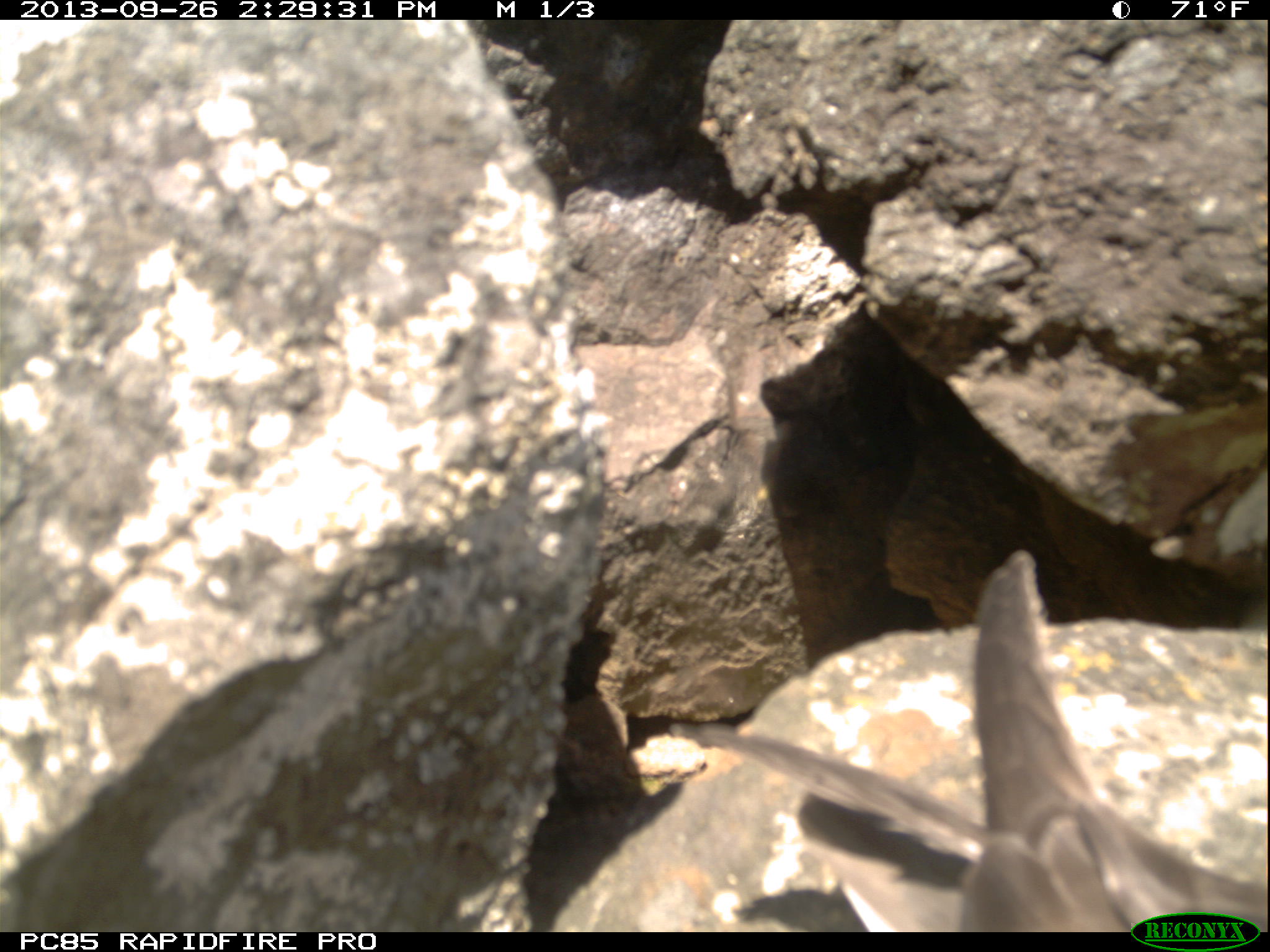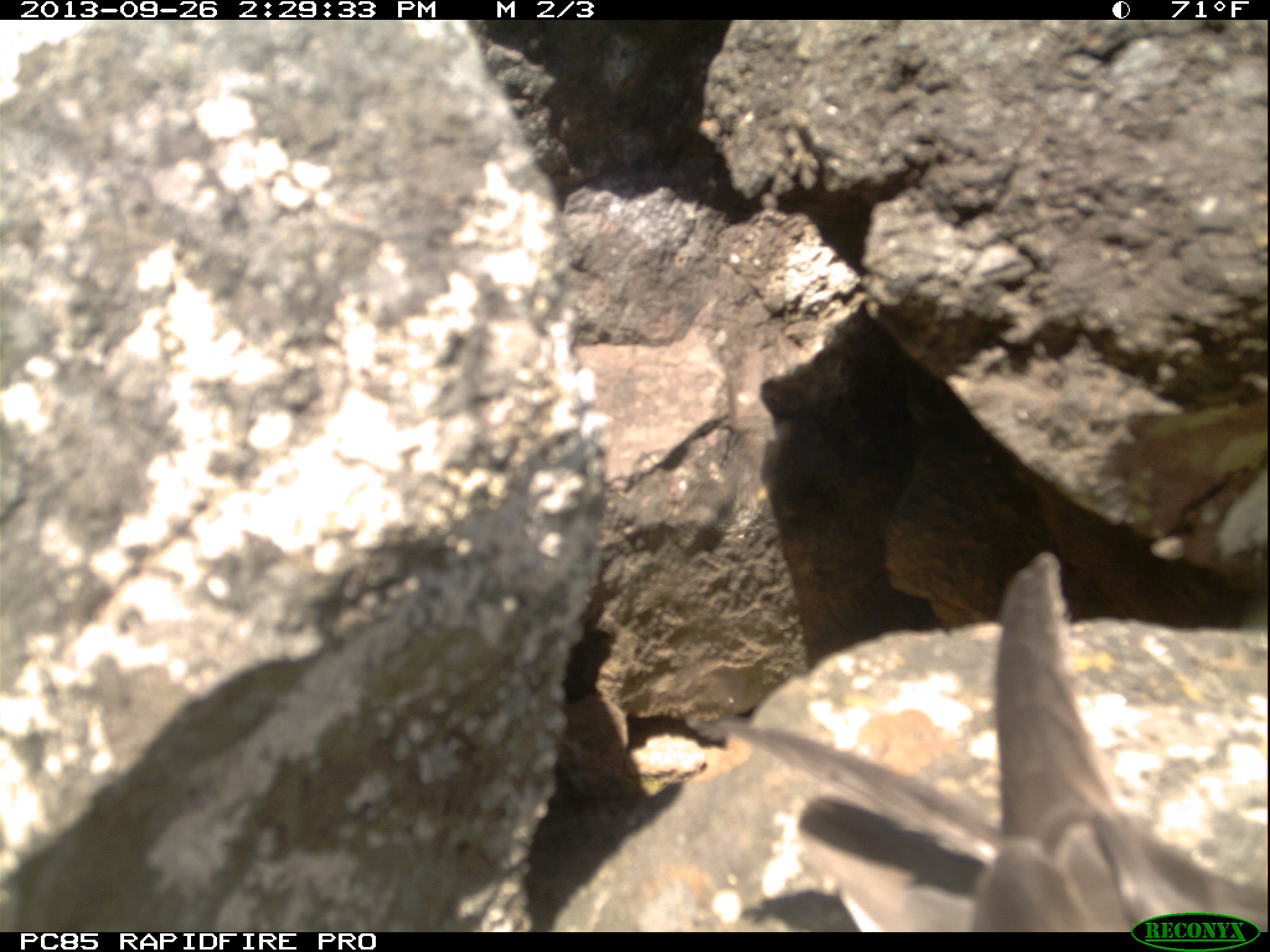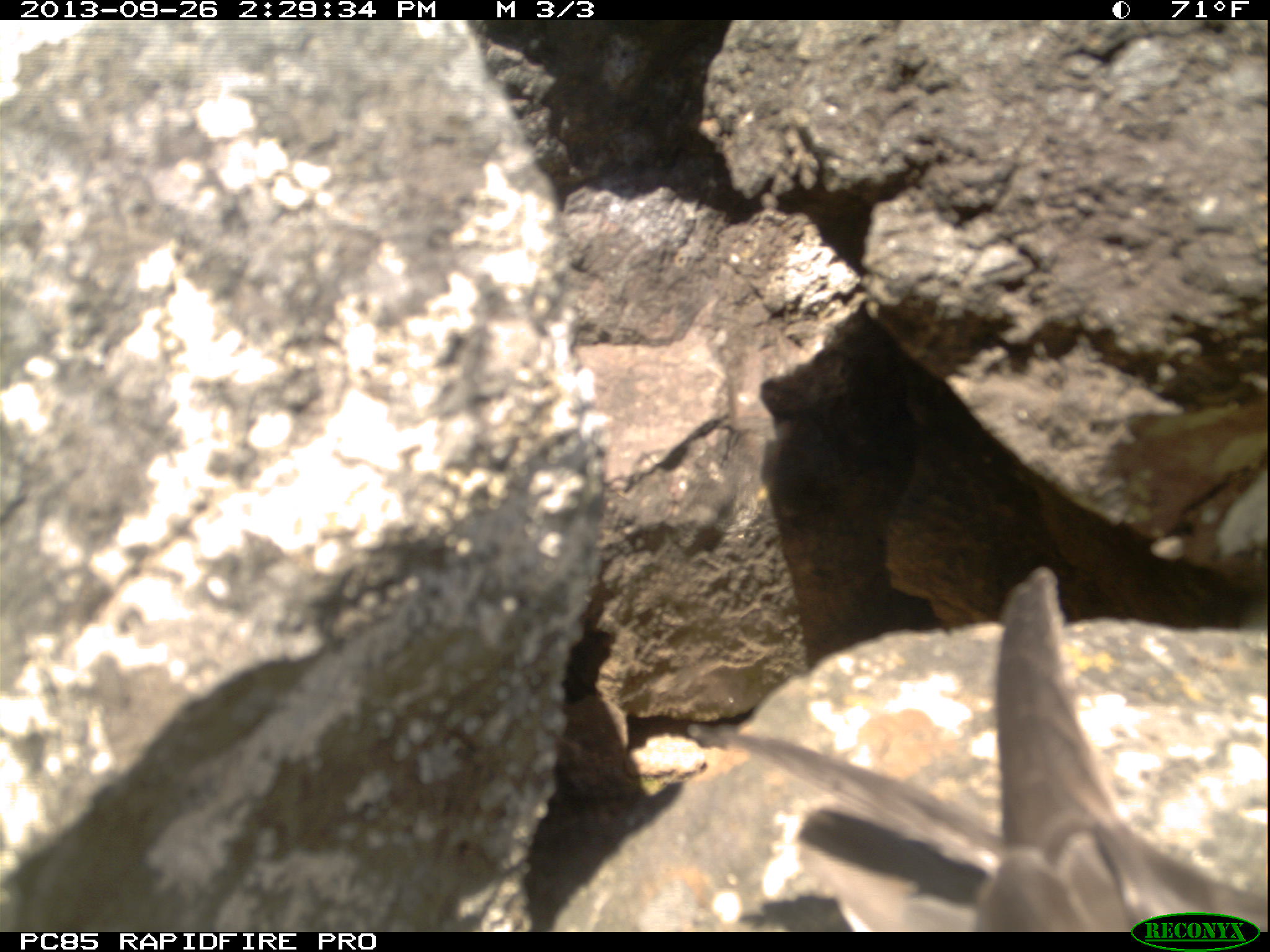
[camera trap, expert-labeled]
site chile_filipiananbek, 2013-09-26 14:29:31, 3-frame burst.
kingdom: Animalia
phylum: Chordata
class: Aves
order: Procellariiformes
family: Procellariidae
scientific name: Procellariidae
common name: petrel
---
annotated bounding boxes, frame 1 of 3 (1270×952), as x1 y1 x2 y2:
petrel: 660 563 1257 928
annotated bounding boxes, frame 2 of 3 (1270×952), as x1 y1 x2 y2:
petrel: 700 553 1219 930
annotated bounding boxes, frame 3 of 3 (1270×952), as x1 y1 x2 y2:
petrel: 636 569 1256 936